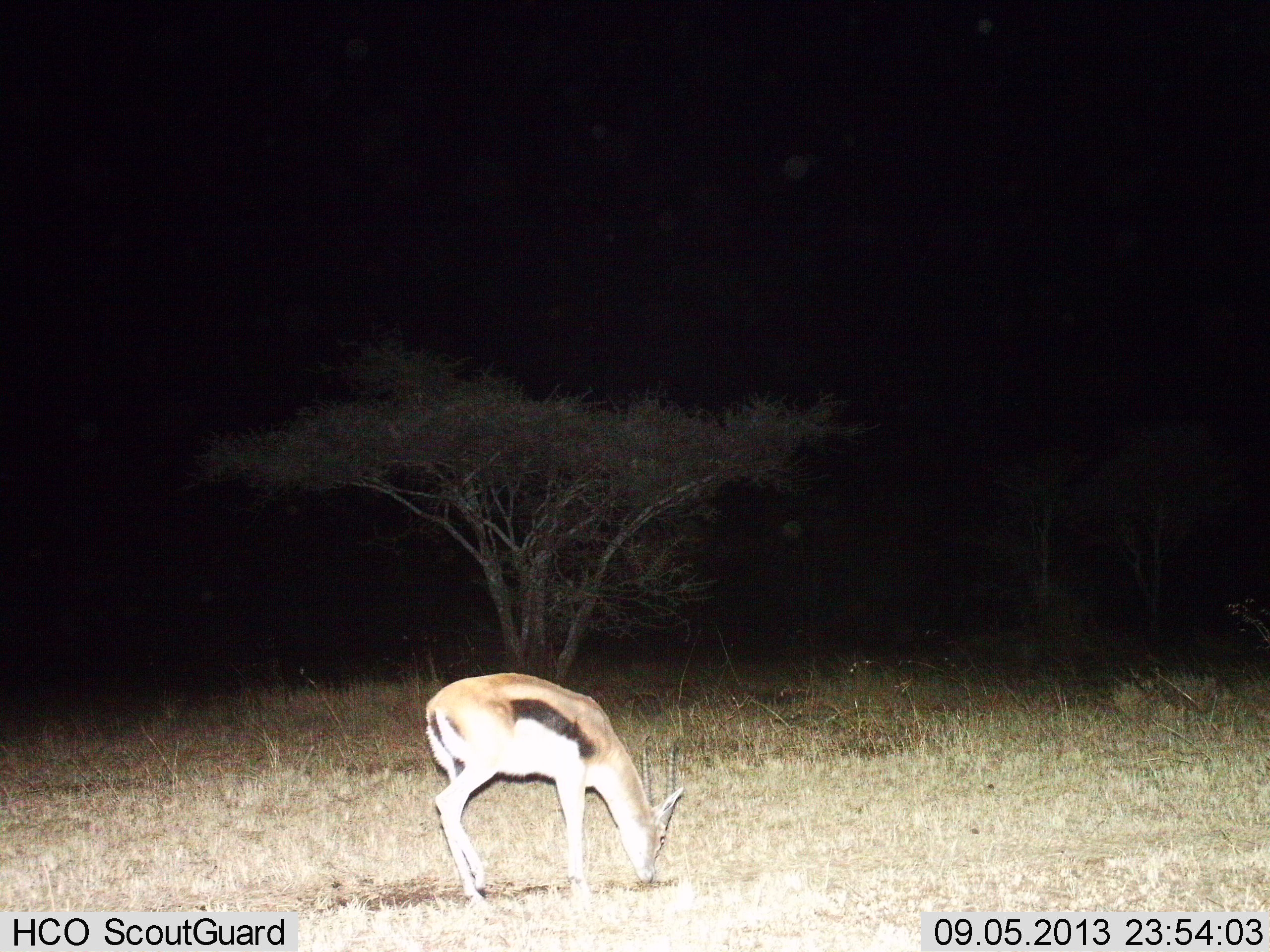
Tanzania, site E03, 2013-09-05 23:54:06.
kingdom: Animalia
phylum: Chordata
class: Mammalia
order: Artiodactyla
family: Bovidae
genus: Eudorcas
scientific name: Eudorcas thomsonii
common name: thomson's gazelle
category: gazellethomsons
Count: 1.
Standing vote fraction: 30%.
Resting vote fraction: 0%.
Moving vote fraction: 0%.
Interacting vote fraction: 0%.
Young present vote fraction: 0%.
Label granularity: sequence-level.